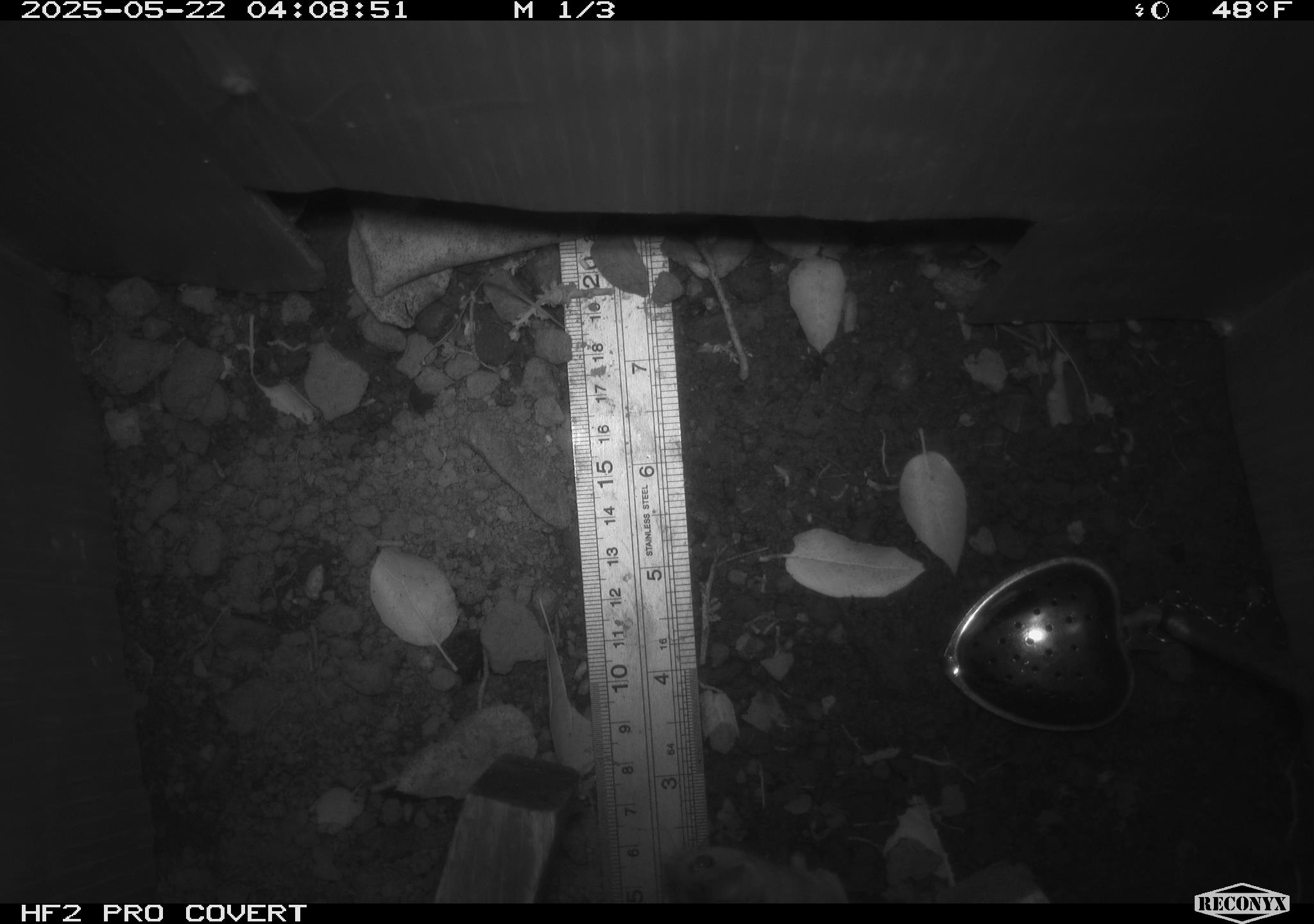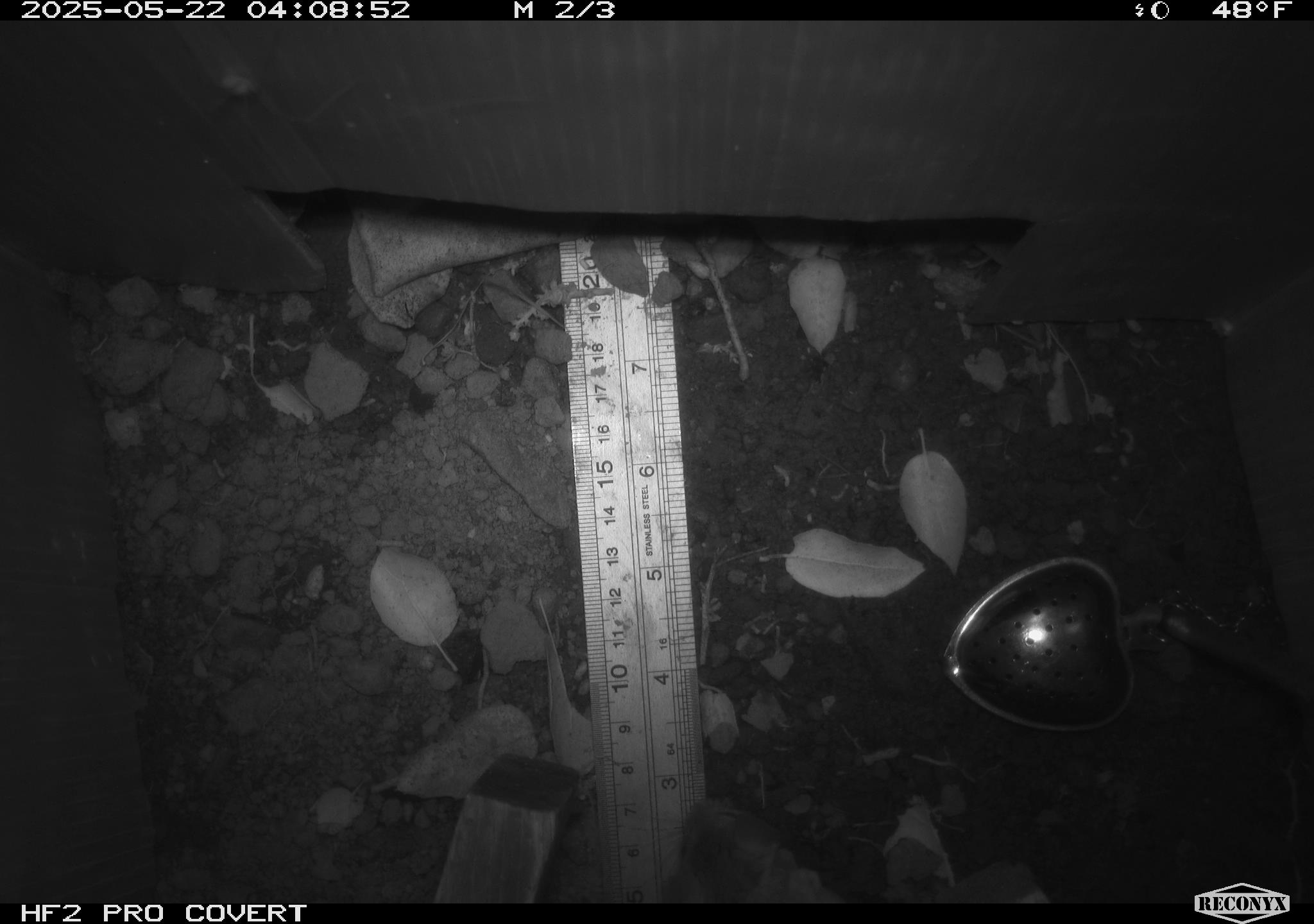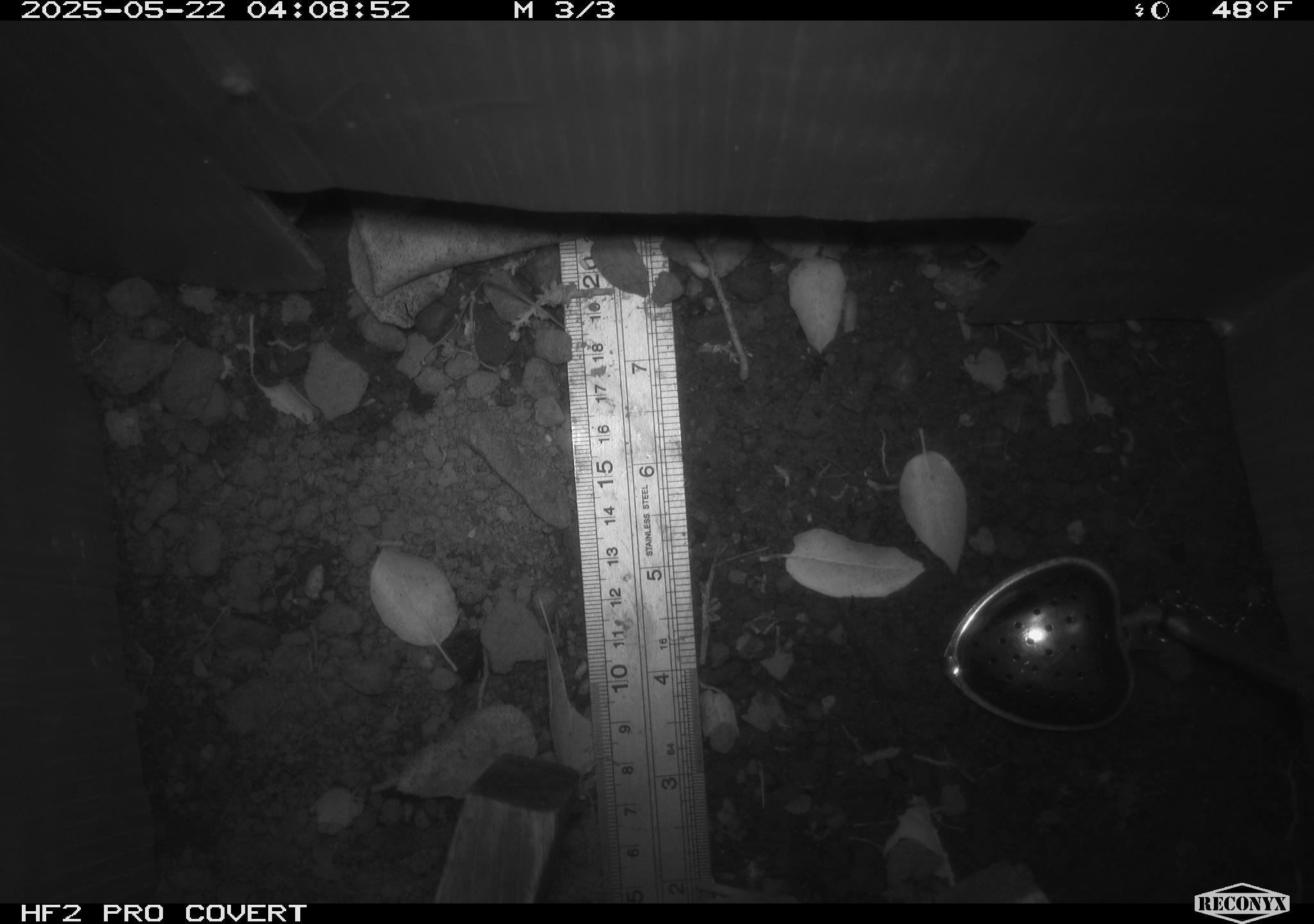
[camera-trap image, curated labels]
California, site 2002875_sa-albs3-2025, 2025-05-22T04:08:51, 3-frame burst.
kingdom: Animalia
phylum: Chordata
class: Mammalia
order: Rodentia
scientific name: Rodentia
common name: mouse species